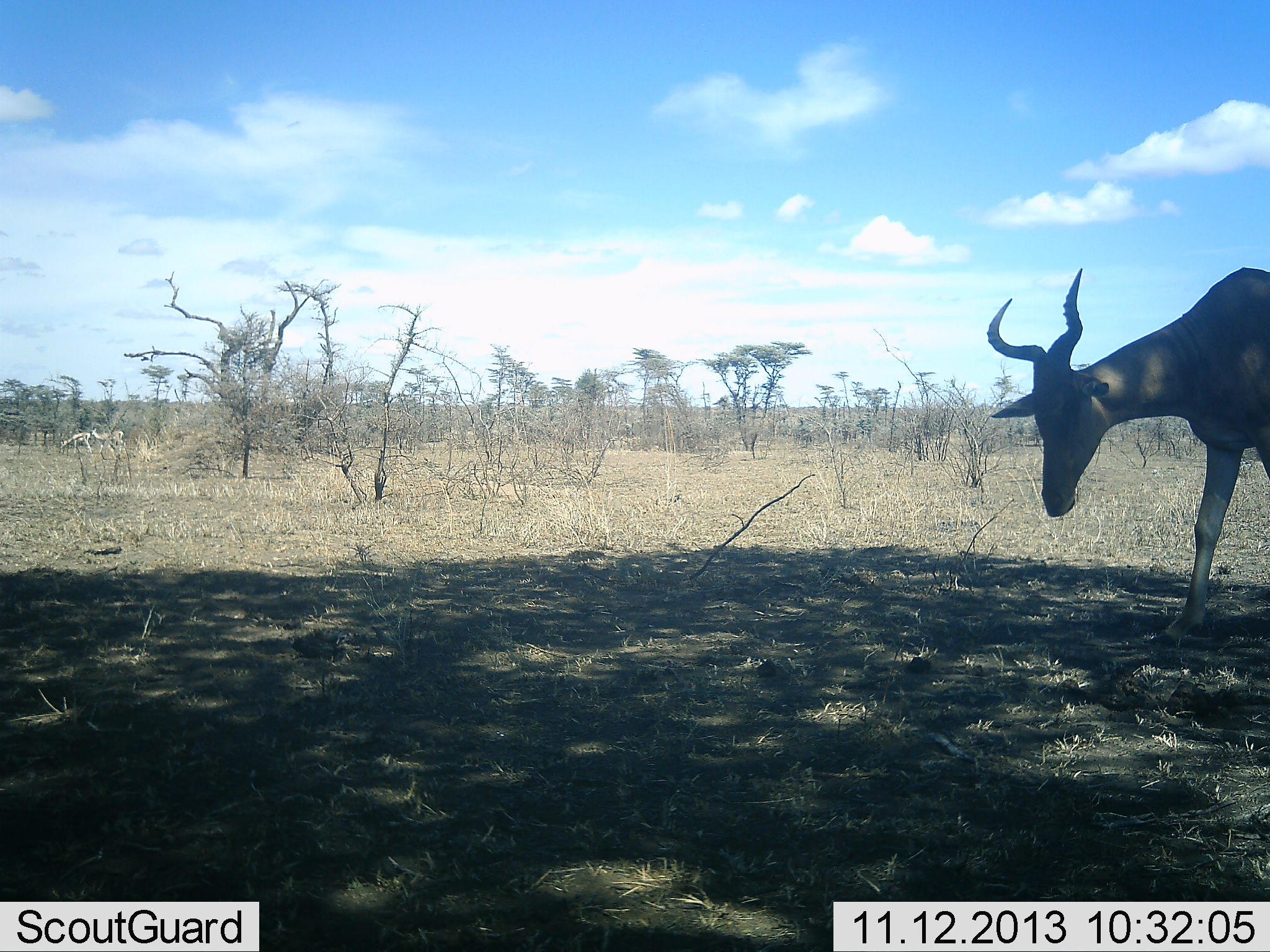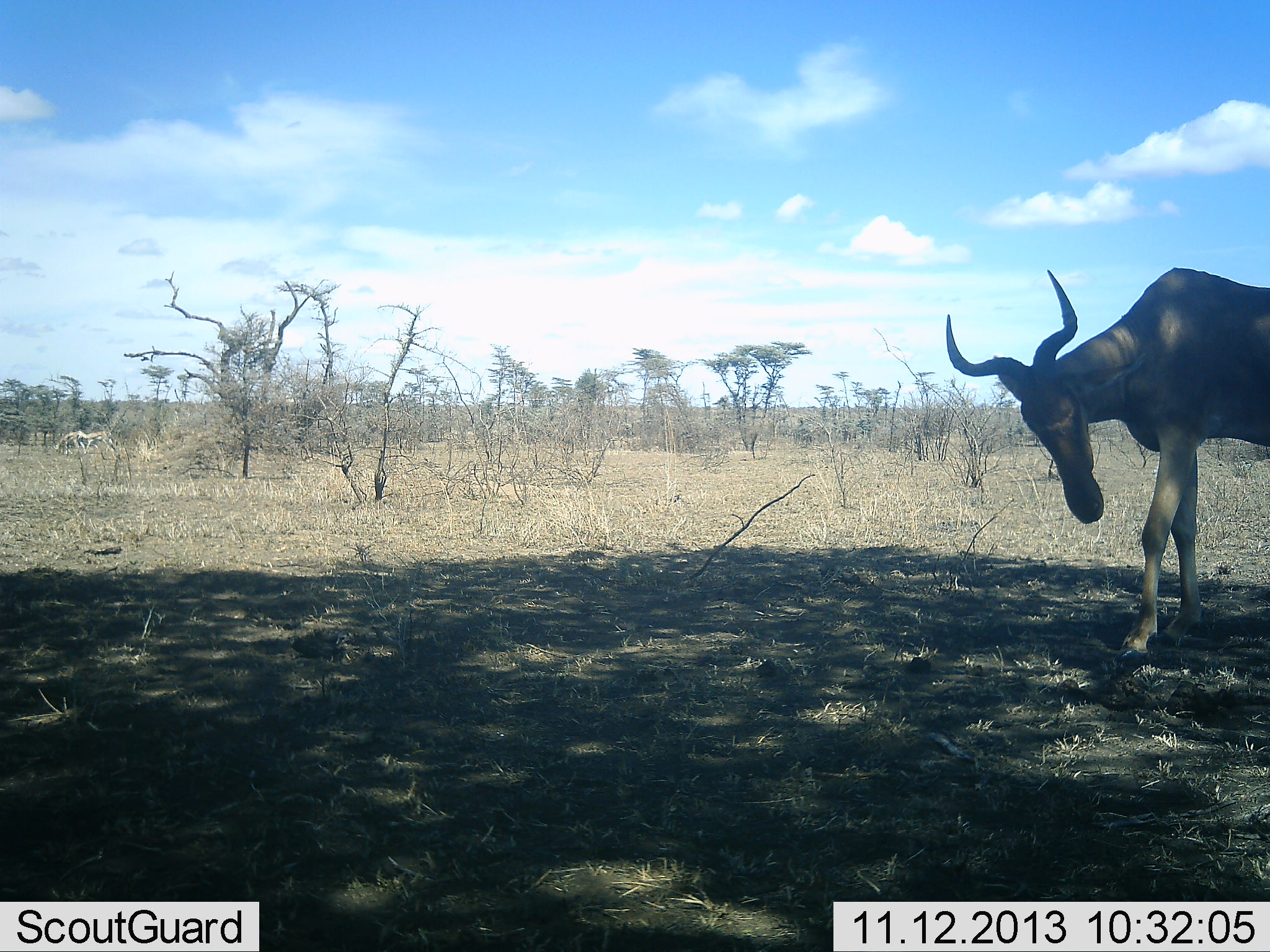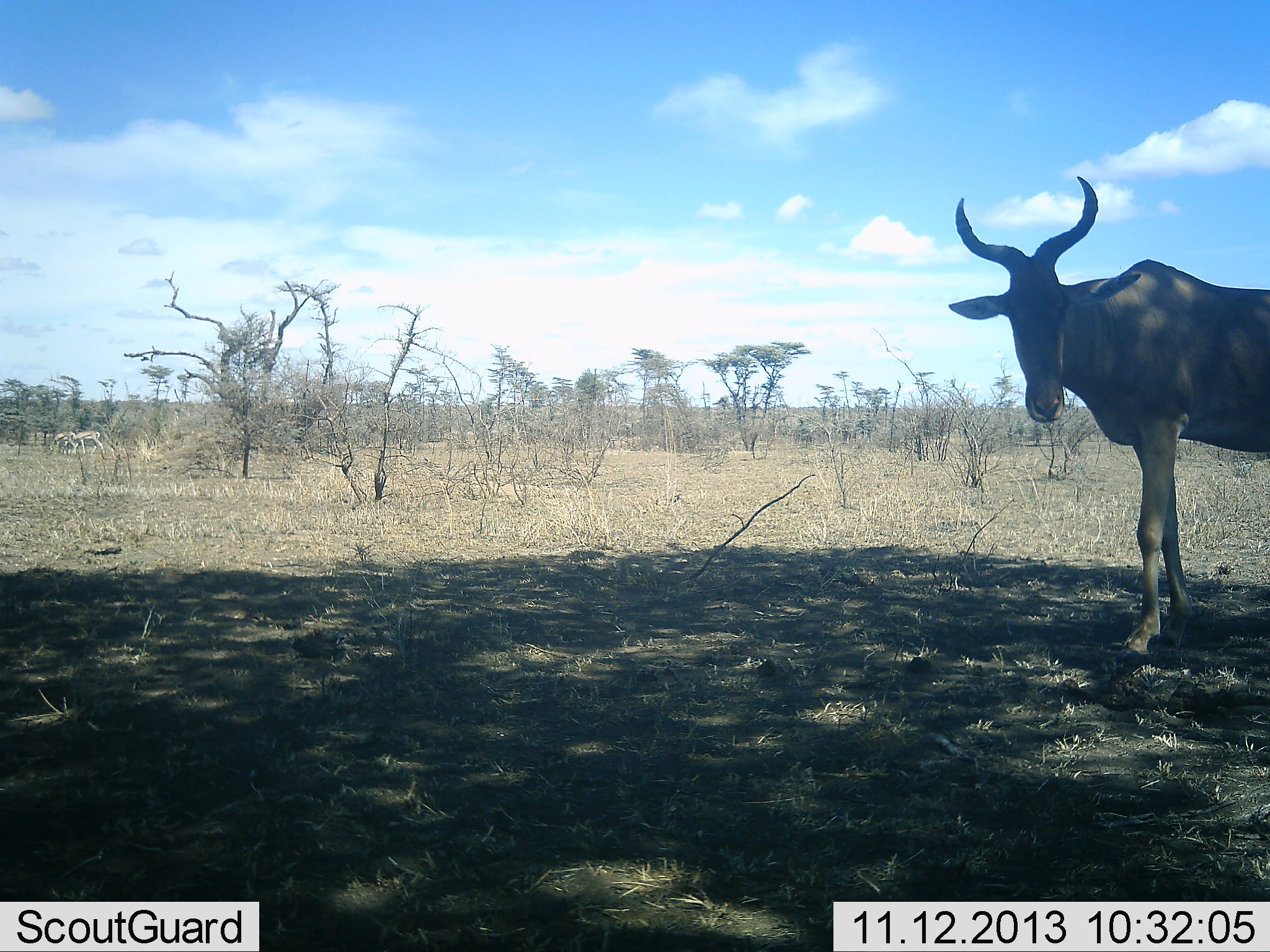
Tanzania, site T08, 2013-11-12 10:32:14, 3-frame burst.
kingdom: Animalia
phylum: Chordata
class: Mammalia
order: Artiodactyla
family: Bovidae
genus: Alcelaphus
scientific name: Alcelaphus buselaphus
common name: hartebeest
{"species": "hartebeest (Alcelaphus buselaphus)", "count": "1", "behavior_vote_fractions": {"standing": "68%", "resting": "0%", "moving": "36%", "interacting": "0%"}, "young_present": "0%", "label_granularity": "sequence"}